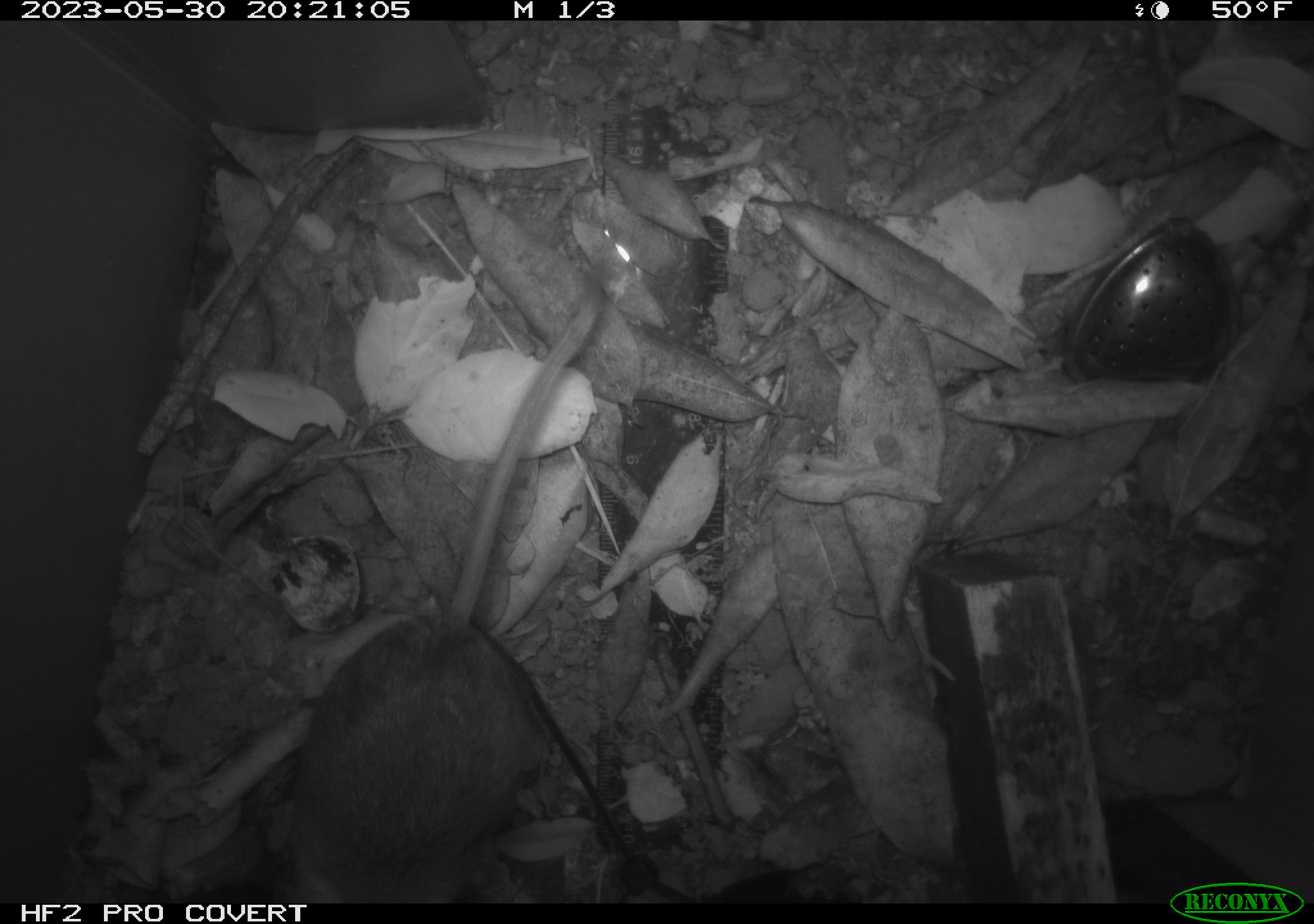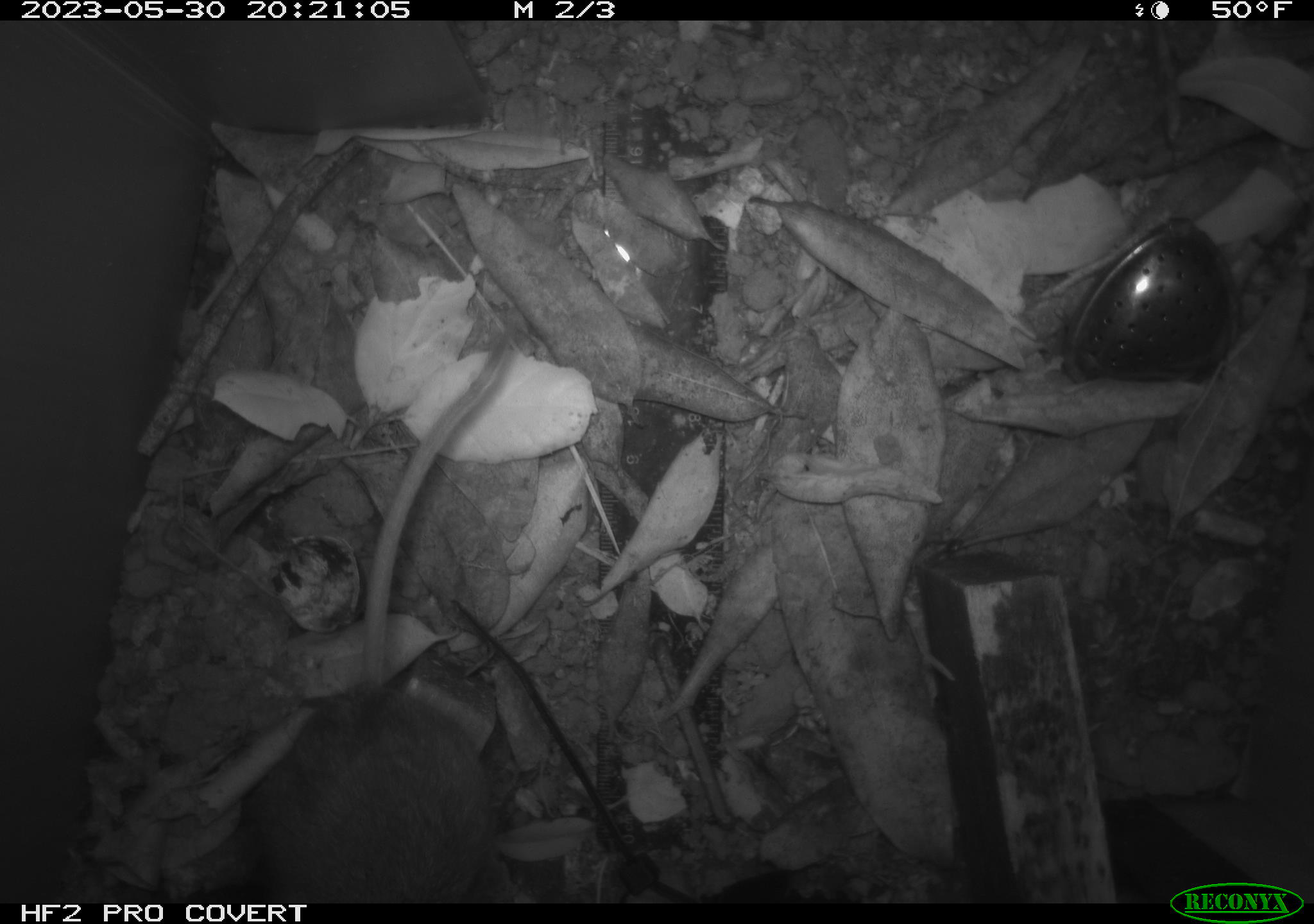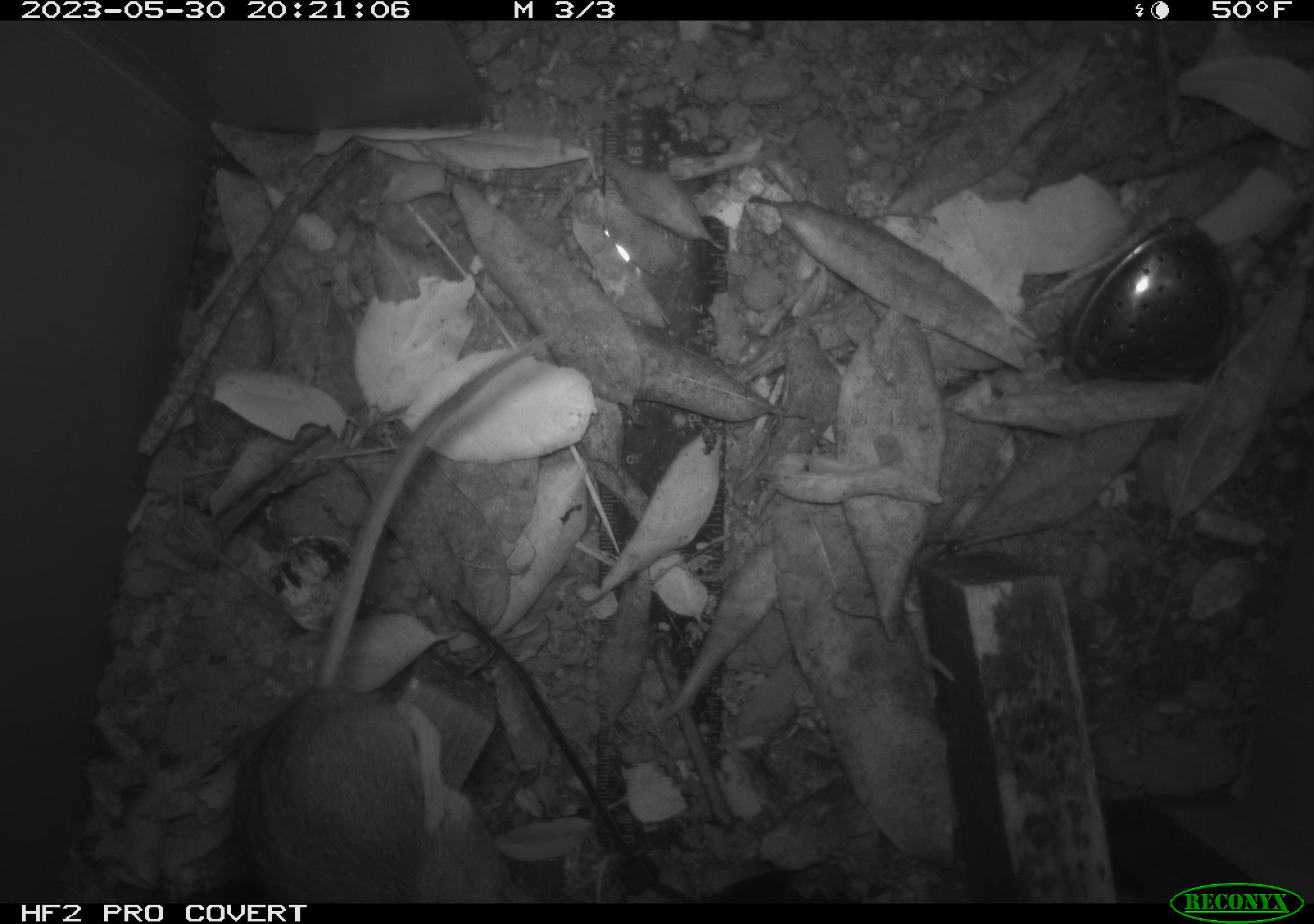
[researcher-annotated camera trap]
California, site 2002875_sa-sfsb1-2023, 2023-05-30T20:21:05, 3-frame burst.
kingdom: Animalia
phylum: Chordata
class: Mammalia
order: Rodentia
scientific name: Rodentia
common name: mouse species